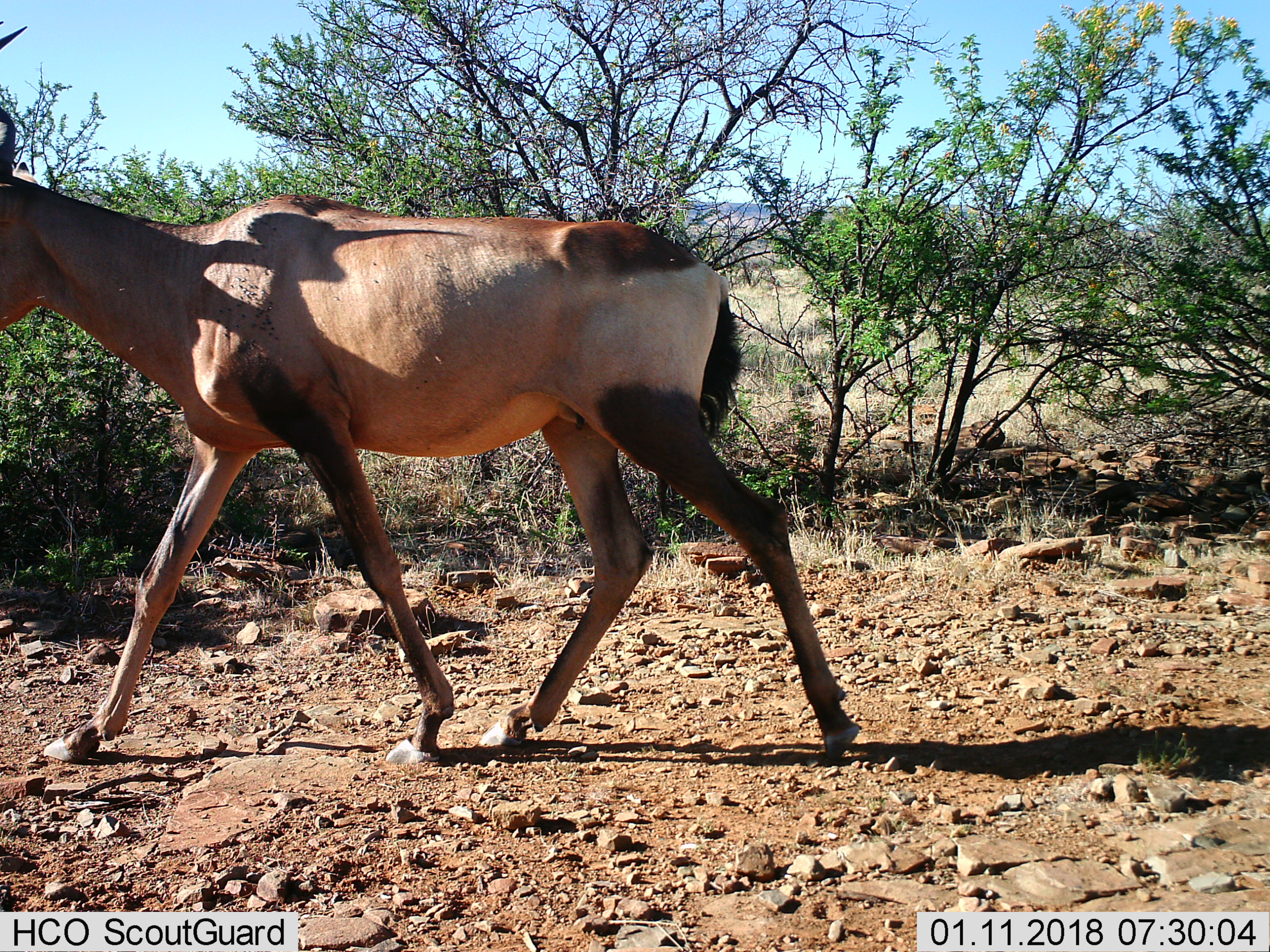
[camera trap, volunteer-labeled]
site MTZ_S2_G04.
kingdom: Animalia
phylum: Chordata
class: Mammalia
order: Artiodactyla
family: Bovidae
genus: Alcelaphus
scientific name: Alcelaphus buselaphus caama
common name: red hartebeest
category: hartebeestred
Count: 1.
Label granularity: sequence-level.